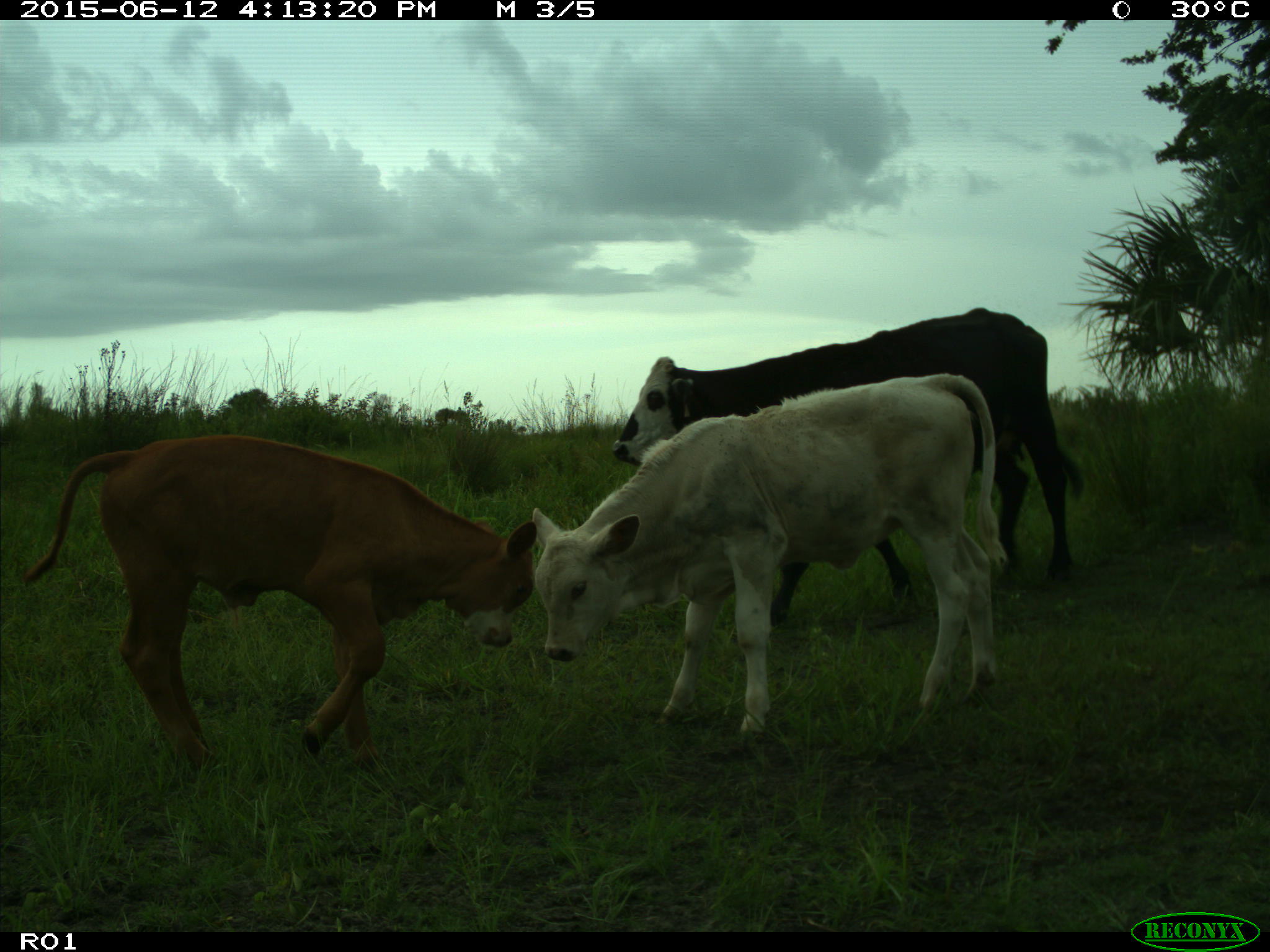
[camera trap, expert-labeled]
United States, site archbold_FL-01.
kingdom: Animalia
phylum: Chordata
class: Mammalia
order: Artiodactyla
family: Bovidae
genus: Bos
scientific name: Bos taurus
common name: domestic cow